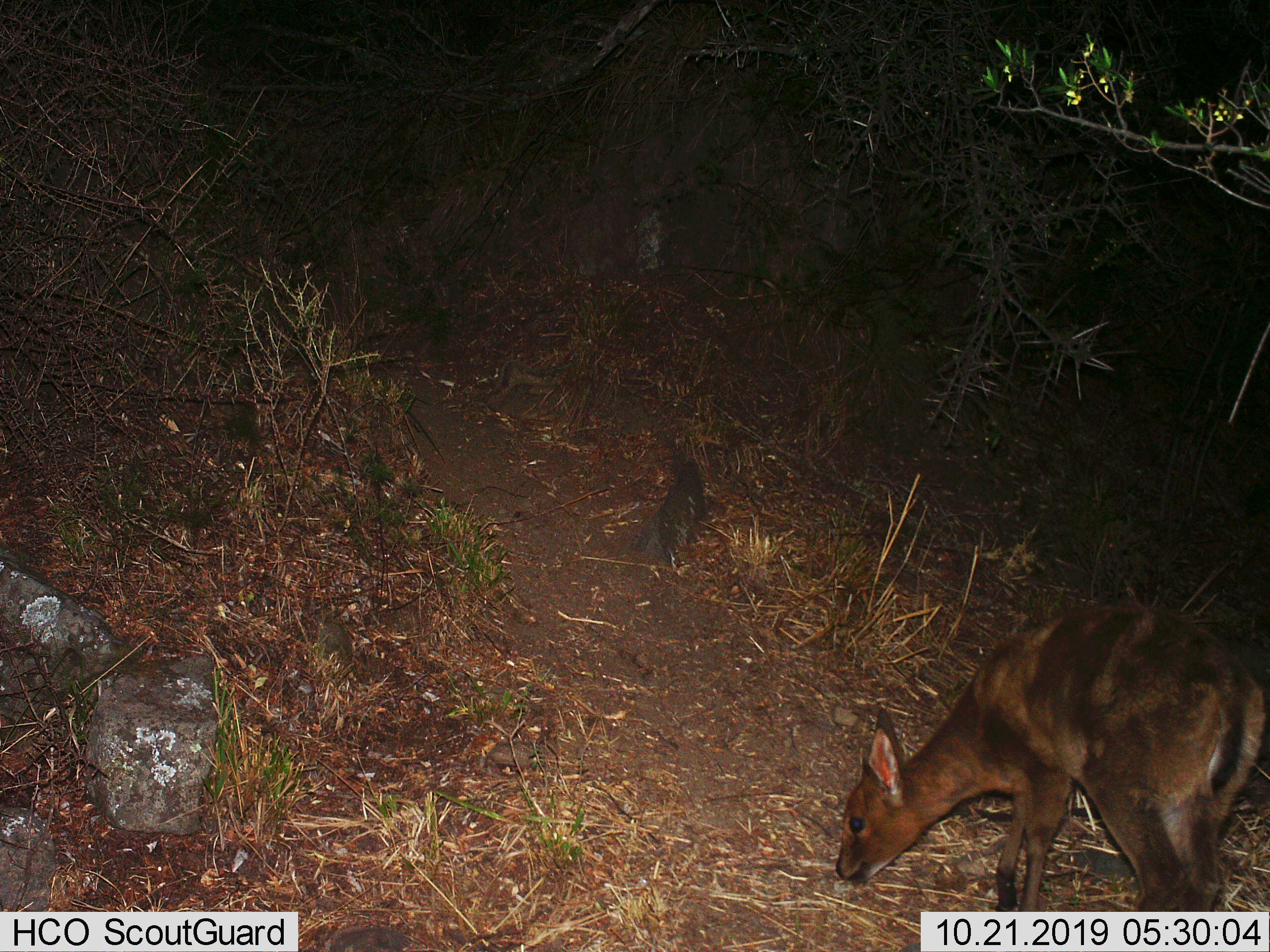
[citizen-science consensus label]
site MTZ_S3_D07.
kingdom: Animalia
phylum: Chordata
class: Mammalia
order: Artiodactyla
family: Bovidae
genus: Sylvicapra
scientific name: Sylvicapra grimmia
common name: common duiker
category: duikercommongrey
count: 1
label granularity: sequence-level